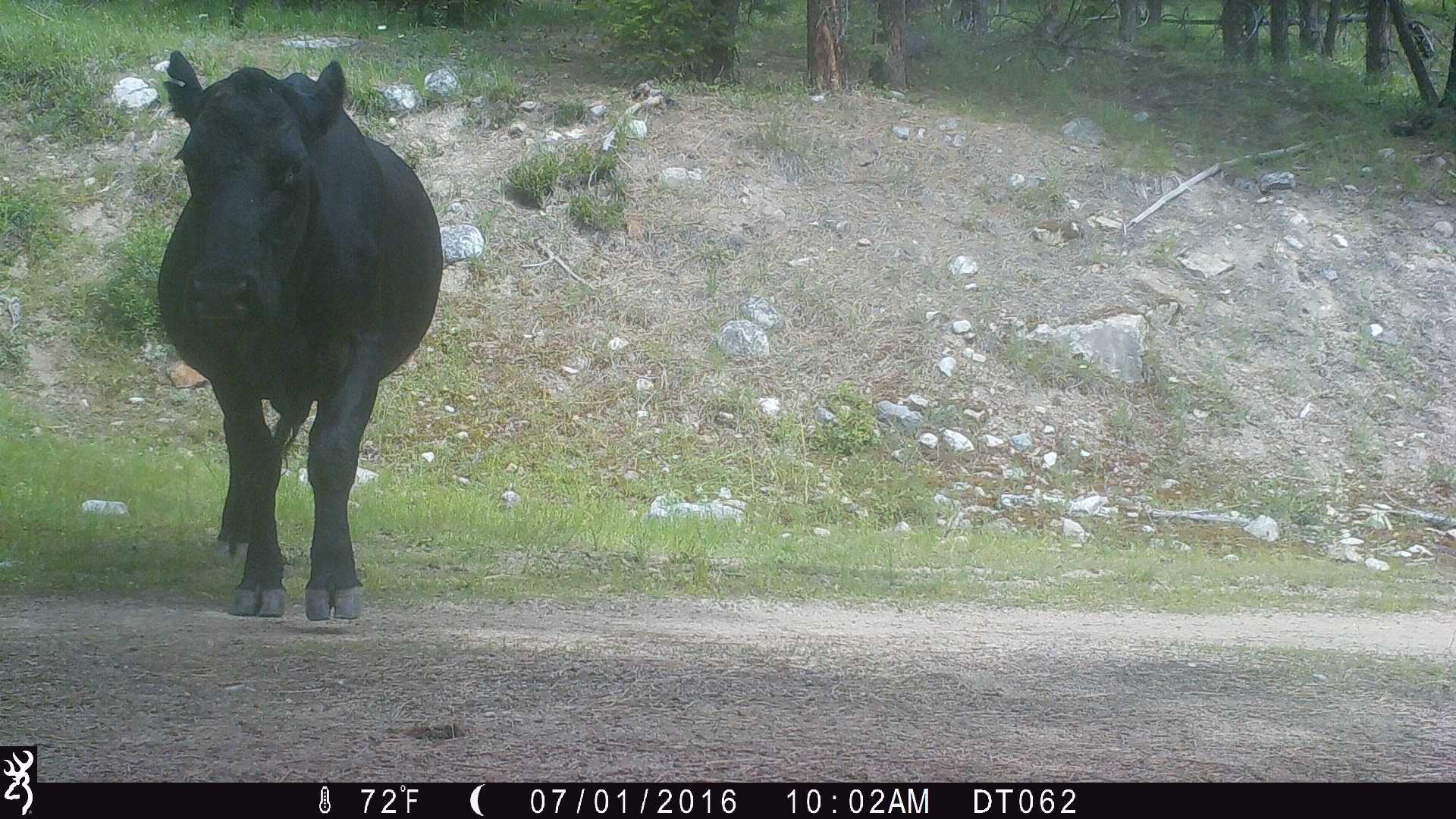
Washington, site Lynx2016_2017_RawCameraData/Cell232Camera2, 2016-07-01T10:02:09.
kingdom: Animalia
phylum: Chordata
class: Mammalia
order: Artiodactyla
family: Bovidae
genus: Bos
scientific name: Bos taurus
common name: domestic cattle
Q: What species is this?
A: Domestic cattle (Bos taurus).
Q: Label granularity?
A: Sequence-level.